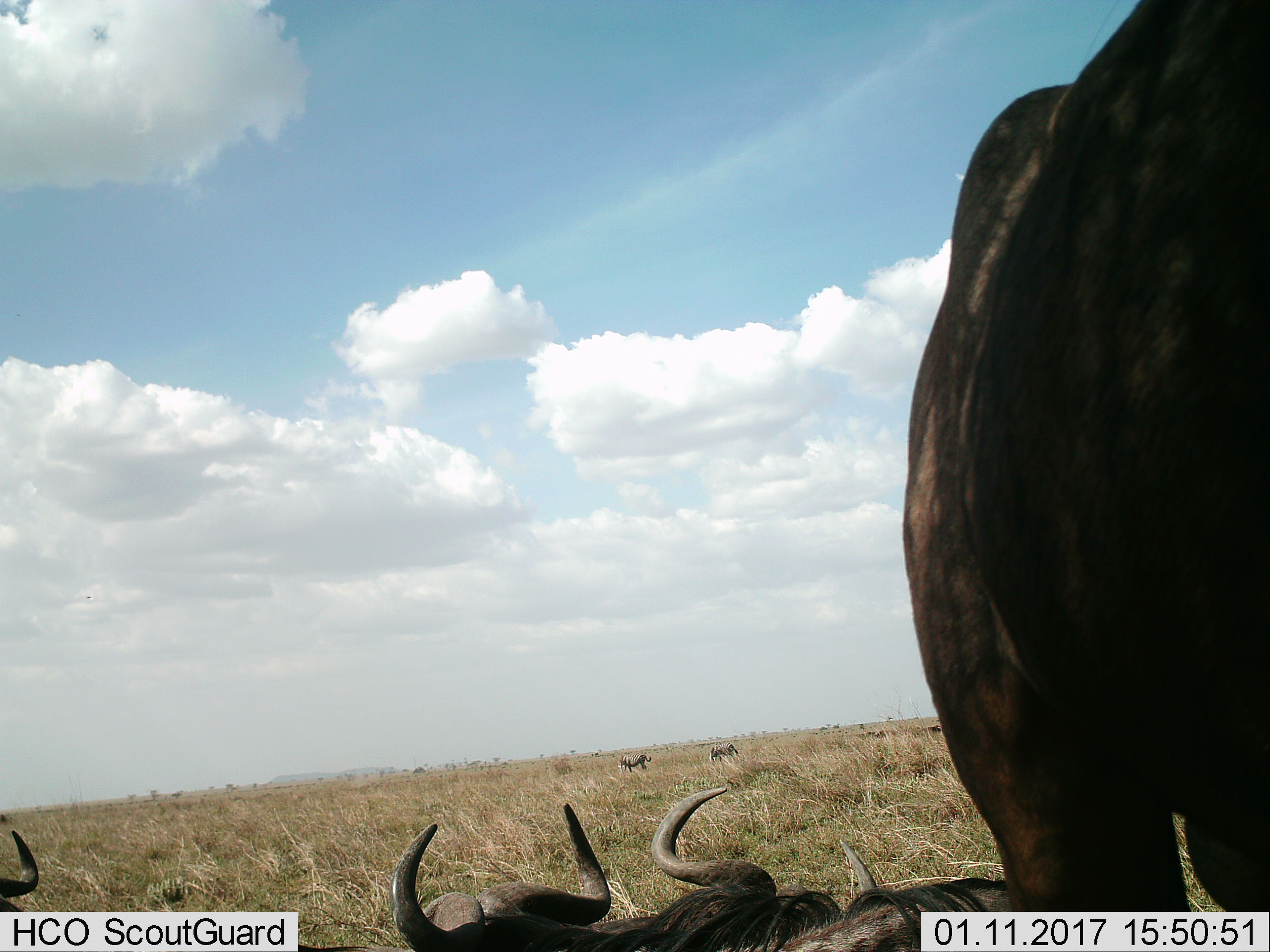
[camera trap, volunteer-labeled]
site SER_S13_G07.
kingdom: Animalia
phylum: Chordata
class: Mammalia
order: Artiodactyla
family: Bovidae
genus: Connochaetes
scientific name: Connochaetes taurinus taurinus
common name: blue wildebeest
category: wildebeestblue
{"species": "wildebeestblue (blue wildebeest) (Connochaetes taurinus taurinus)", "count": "5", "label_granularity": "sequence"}